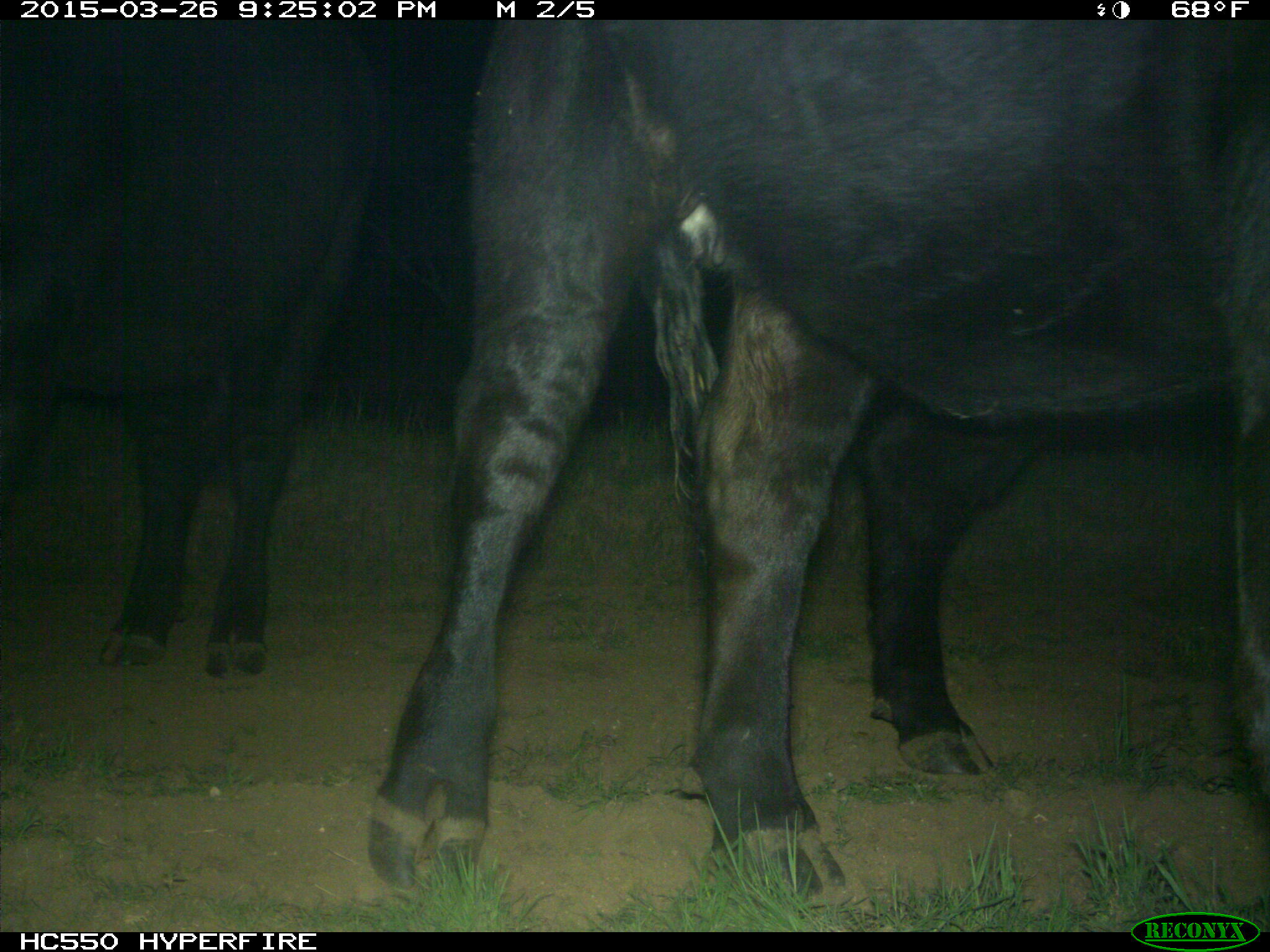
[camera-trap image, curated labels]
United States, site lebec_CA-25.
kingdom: Animalia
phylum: Chordata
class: Mammalia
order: Artiodactyla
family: Bovidae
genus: Bos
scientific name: Bos taurus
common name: domestic cow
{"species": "Bos taurus (domestic cow)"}